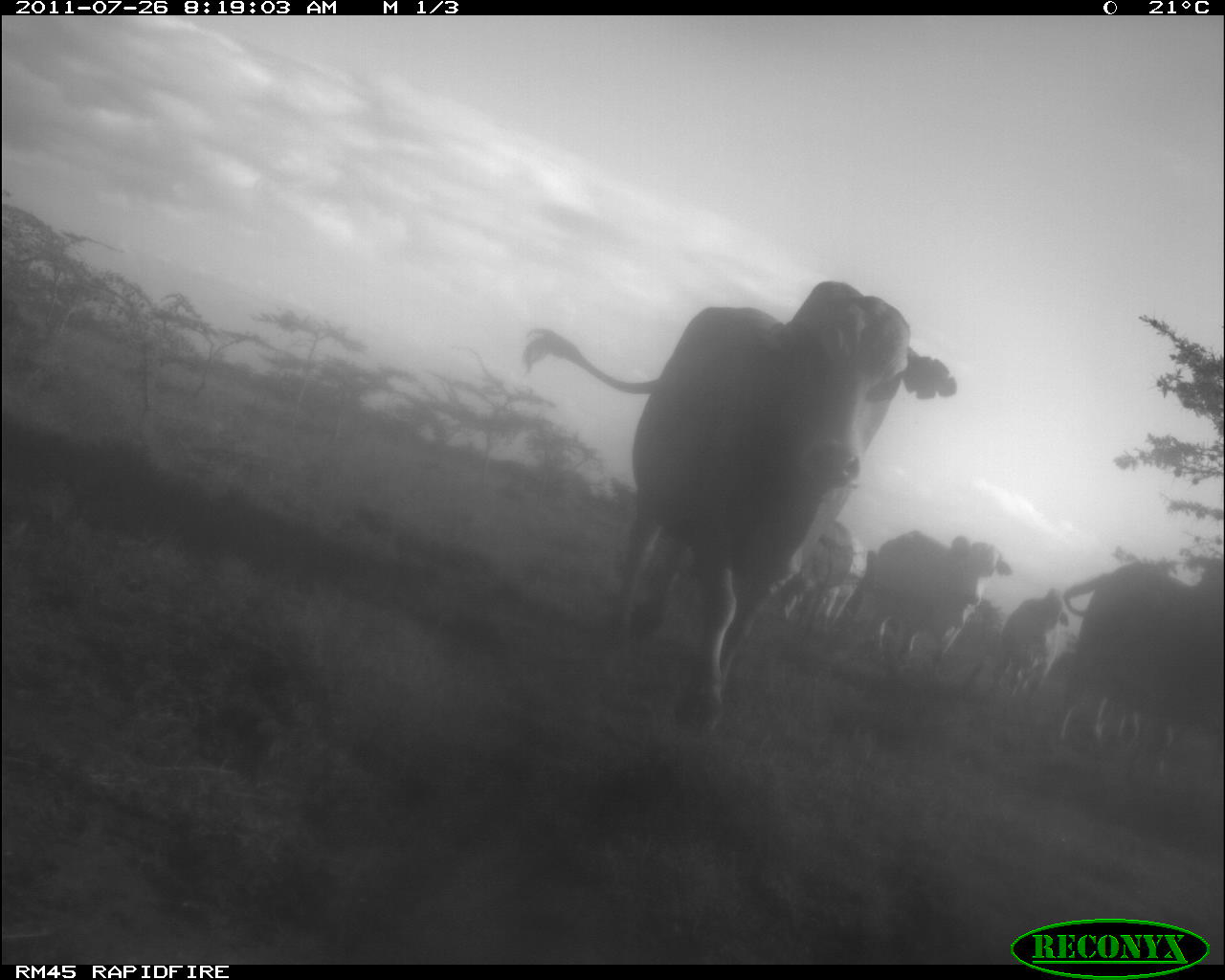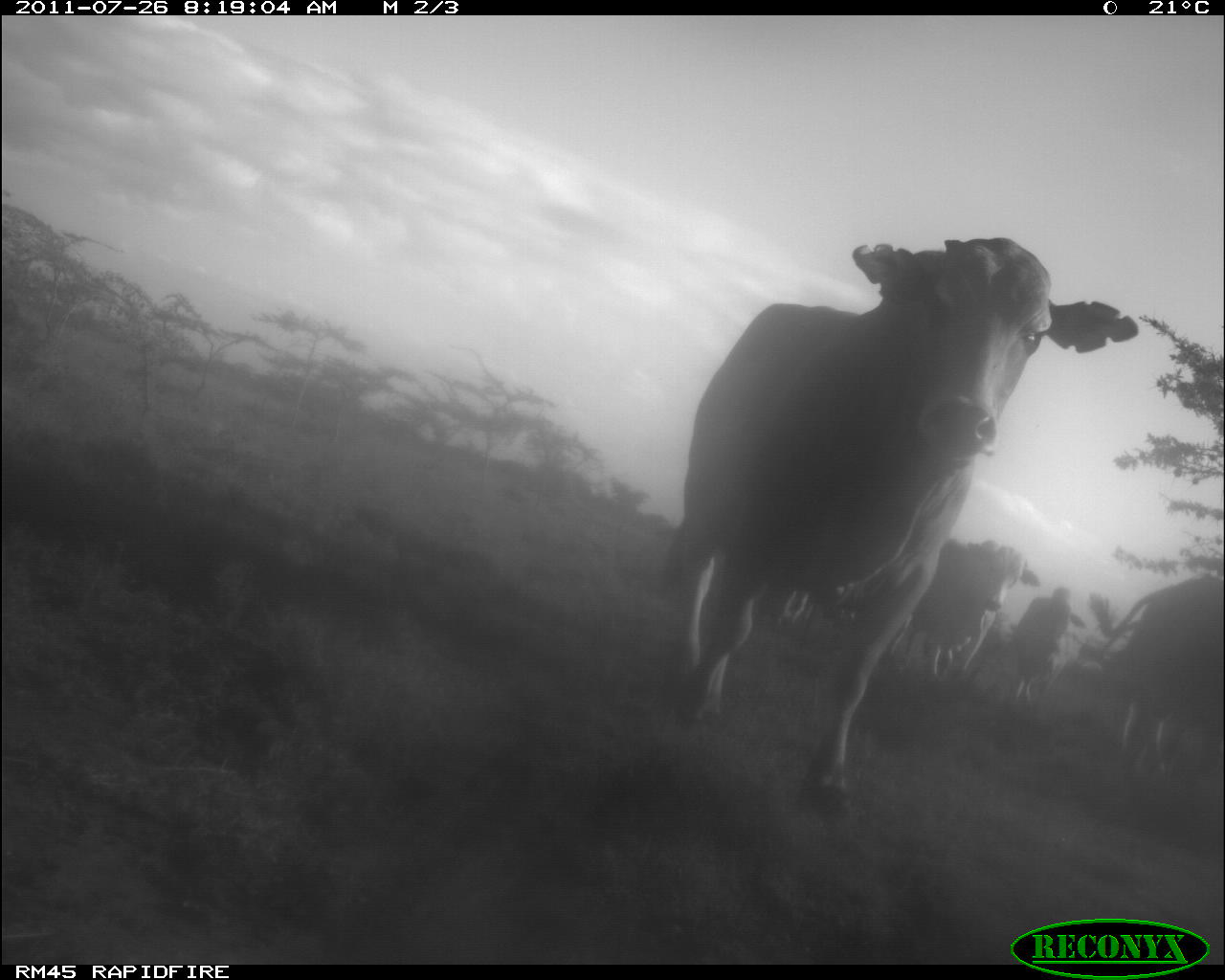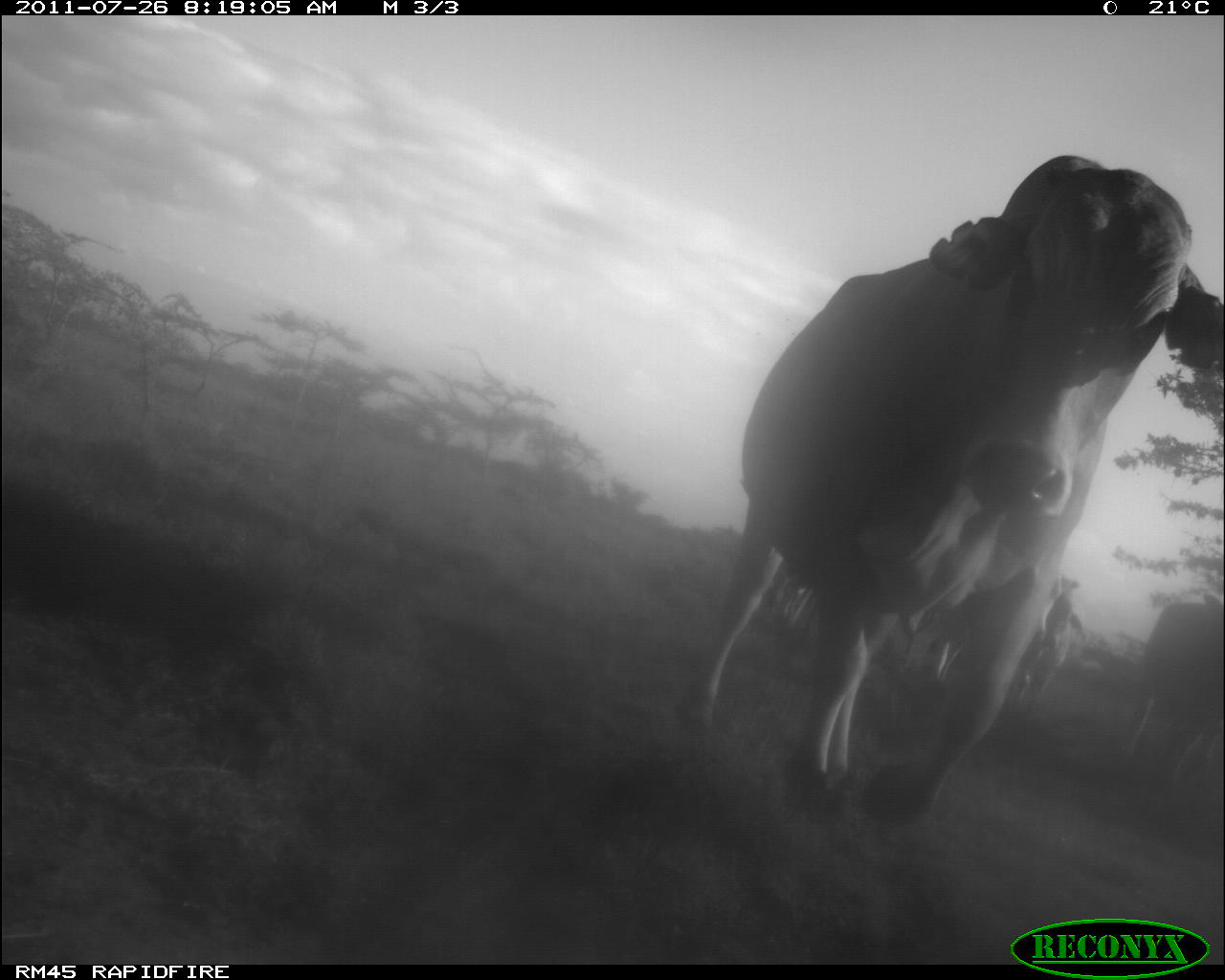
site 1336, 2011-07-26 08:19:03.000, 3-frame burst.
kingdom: Animalia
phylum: Chordata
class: Mammalia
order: Artiodactyla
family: Bovidae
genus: Bos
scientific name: Bos taurus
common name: domestic cattle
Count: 5.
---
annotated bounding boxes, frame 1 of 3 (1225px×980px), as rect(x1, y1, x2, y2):
bos taurus: rect(520, 277, 956, 739); rect(1066, 560, 1225, 781); rect(849, 529, 1013, 678); rect(754, 507, 856, 631); rect(972, 590, 1068, 707)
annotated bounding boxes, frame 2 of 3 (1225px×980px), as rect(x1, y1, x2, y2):
bos taurus: rect(661, 237, 1139, 816); rect(1094, 571, 1225, 790); rect(896, 537, 1039, 692); rect(1002, 586, 1083, 716)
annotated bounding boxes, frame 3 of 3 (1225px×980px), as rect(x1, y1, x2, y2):
bos taurus: rect(671, 155, 1225, 827); rect(906, 551, 1065, 711); rect(1117, 596, 1225, 786); rect(1004, 595, 1081, 729); rect(753, 553, 830, 654)